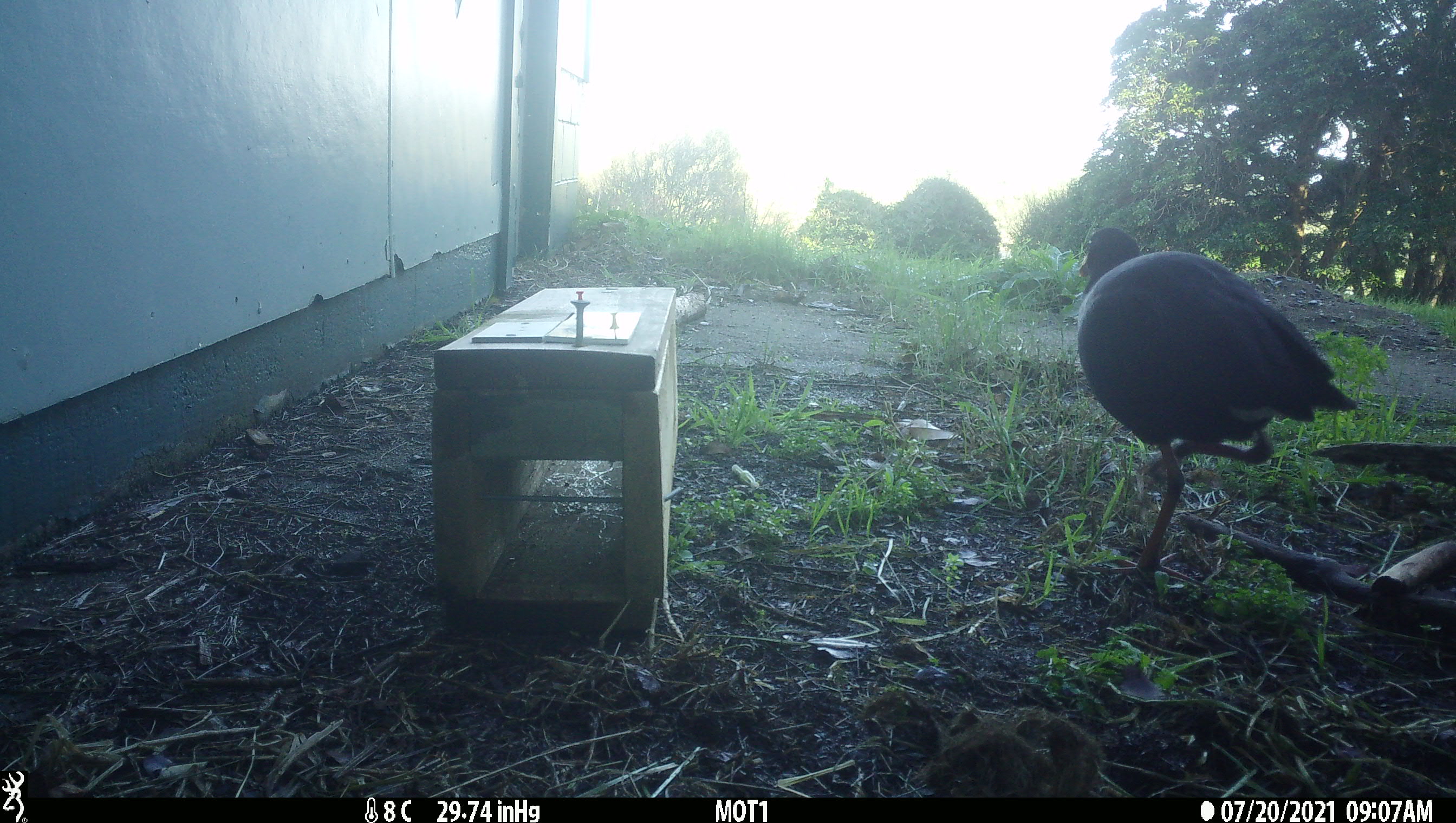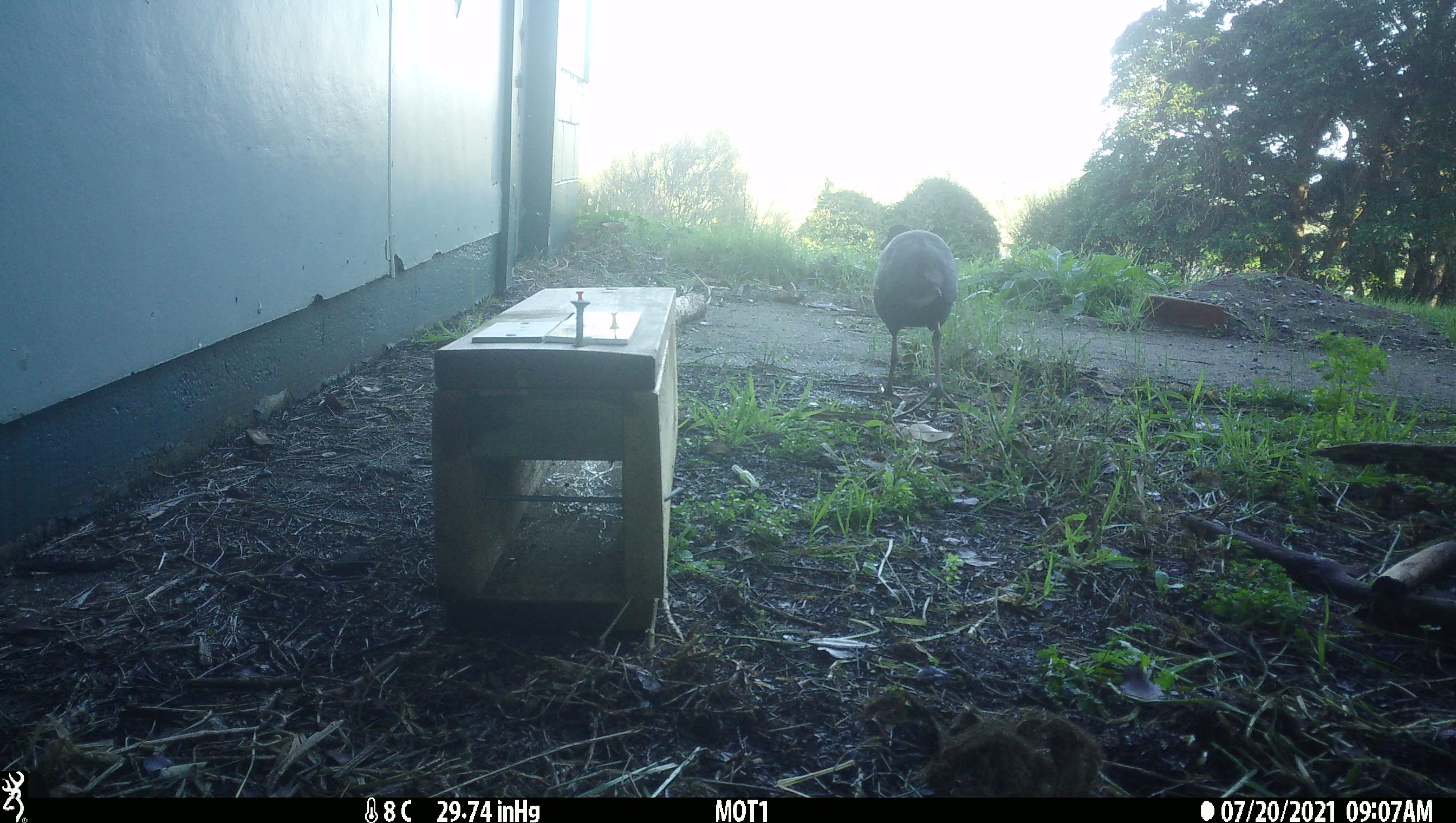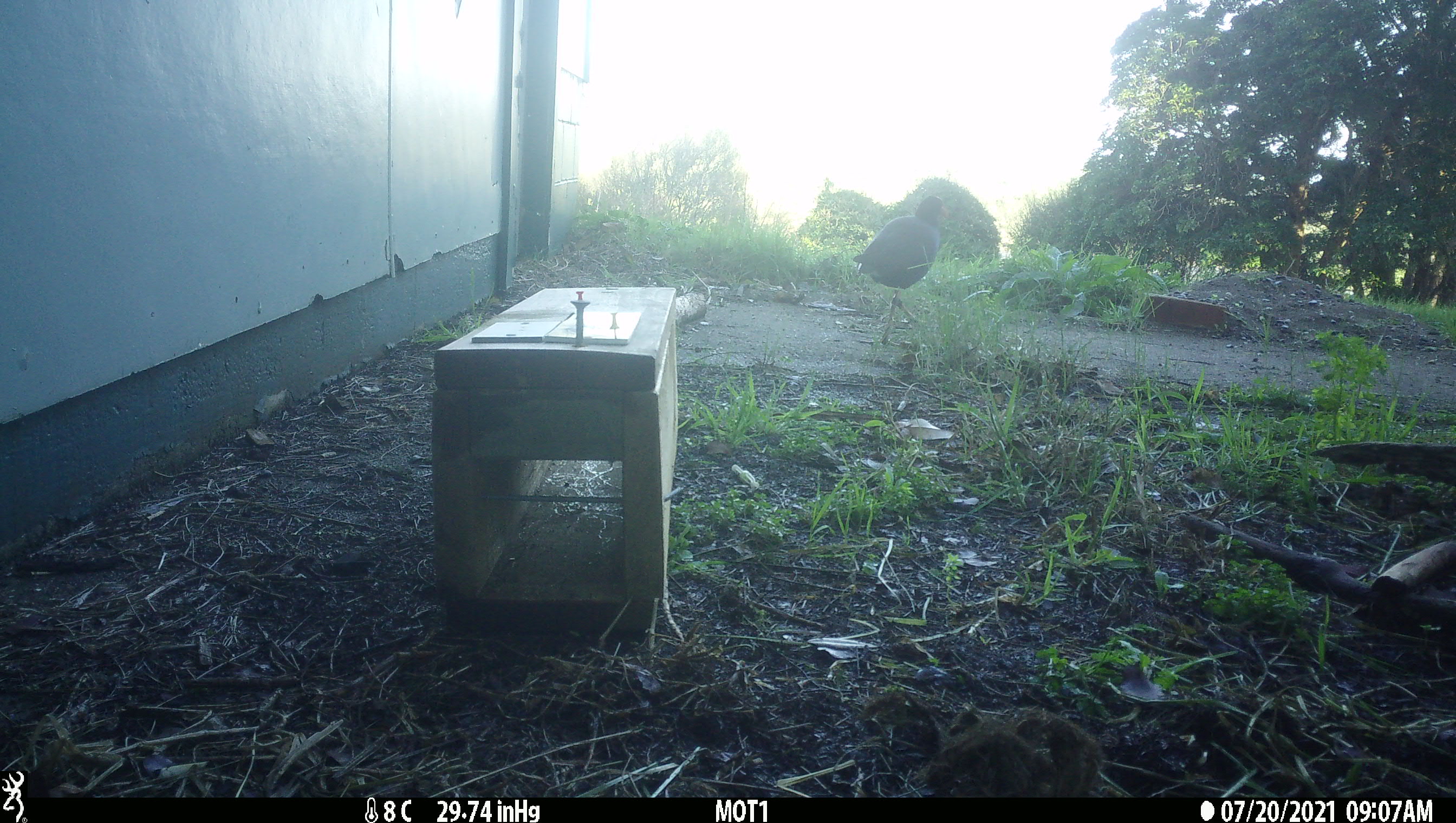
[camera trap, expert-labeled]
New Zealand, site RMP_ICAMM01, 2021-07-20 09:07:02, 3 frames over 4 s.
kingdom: Animalia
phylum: Chordata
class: Aves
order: Gruiformes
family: Rallidae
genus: Porphyrio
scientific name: Porphyrio melanotus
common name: australasian swamphen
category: pukeko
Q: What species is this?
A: Pukeko (australasian swamphen) (Porphyrio melanotus).